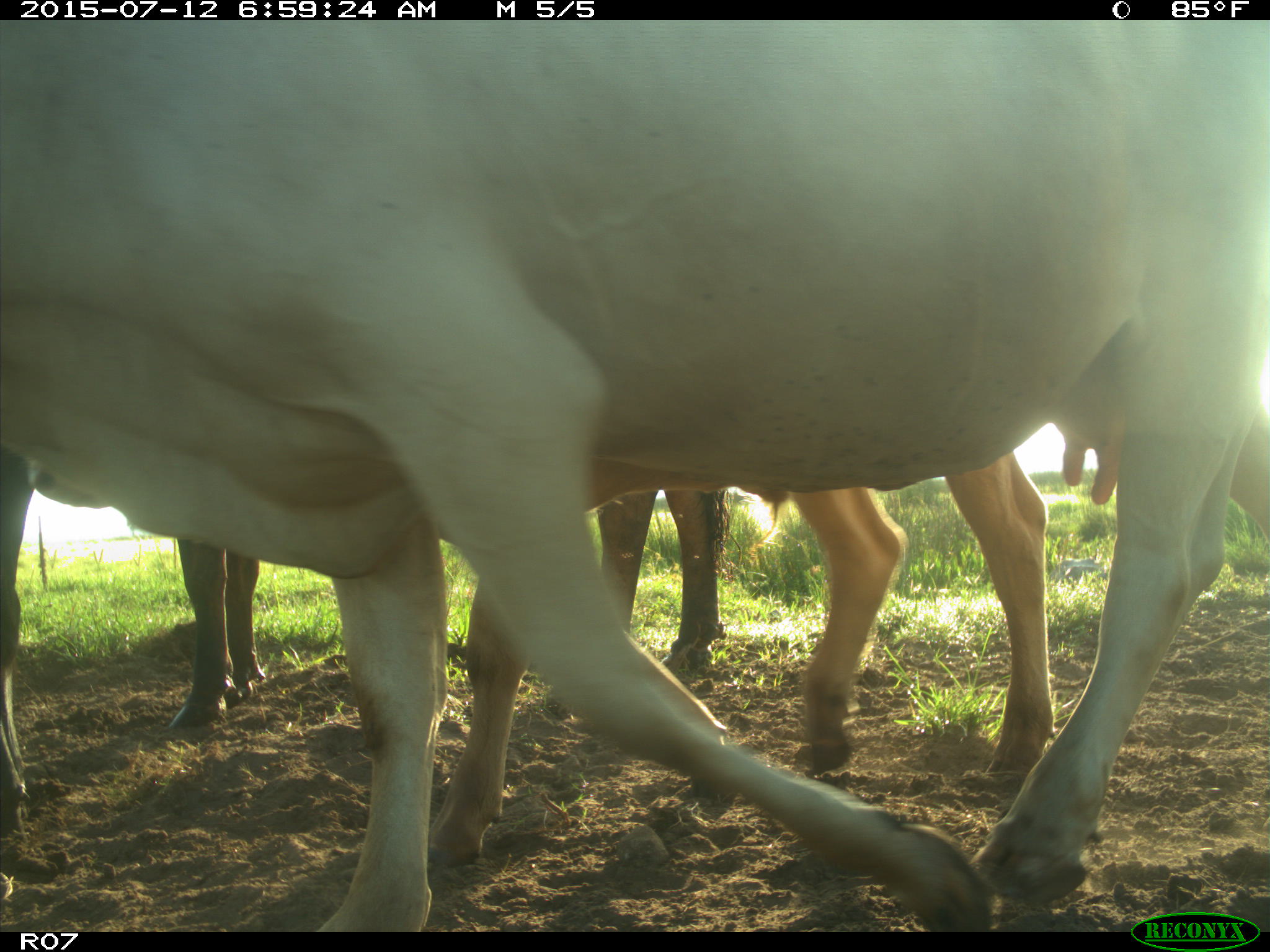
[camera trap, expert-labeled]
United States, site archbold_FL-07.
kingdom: Animalia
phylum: Chordata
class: Mammalia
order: Artiodactyla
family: Bovidae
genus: Bos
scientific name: Bos taurus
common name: domestic cow